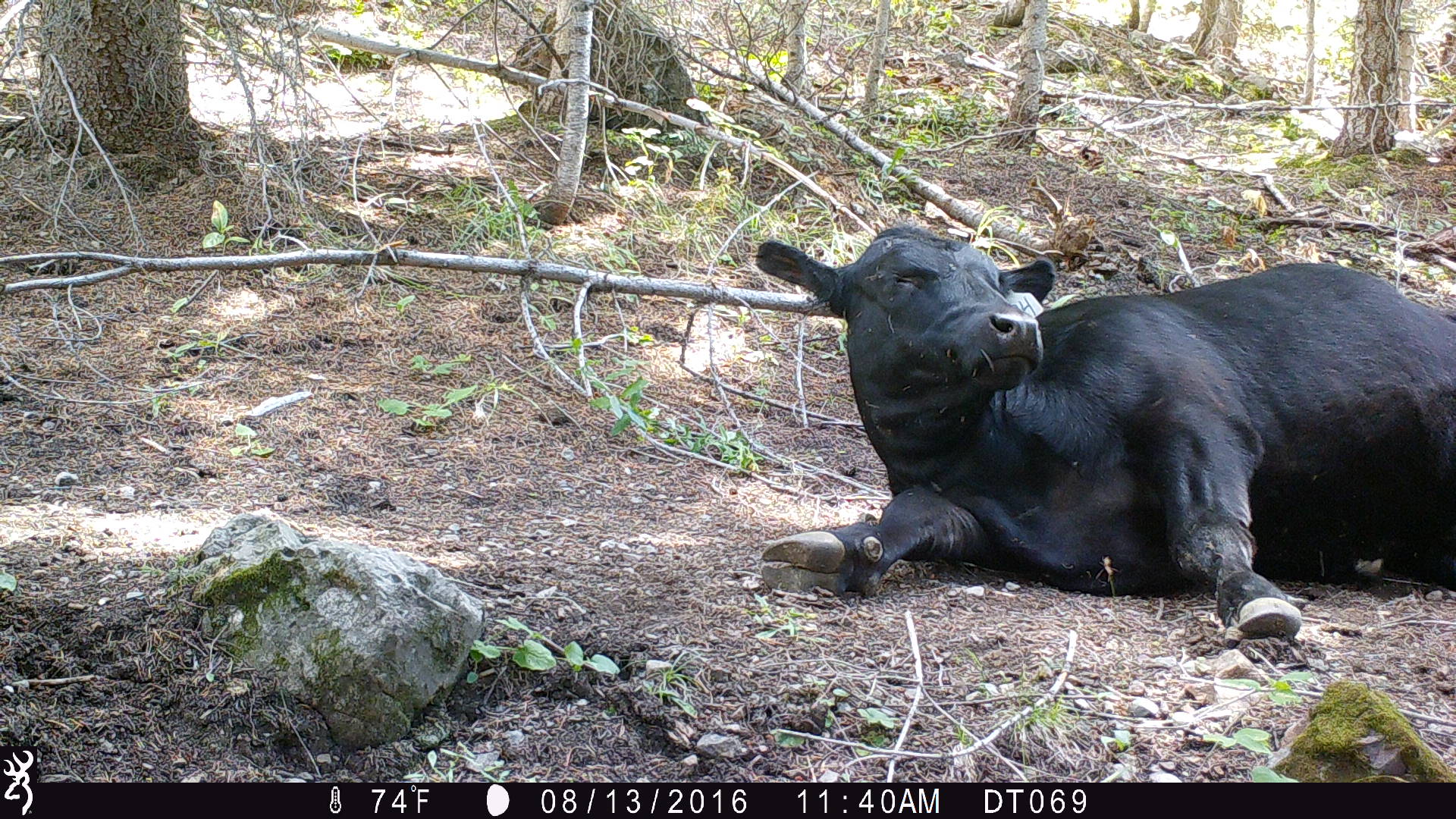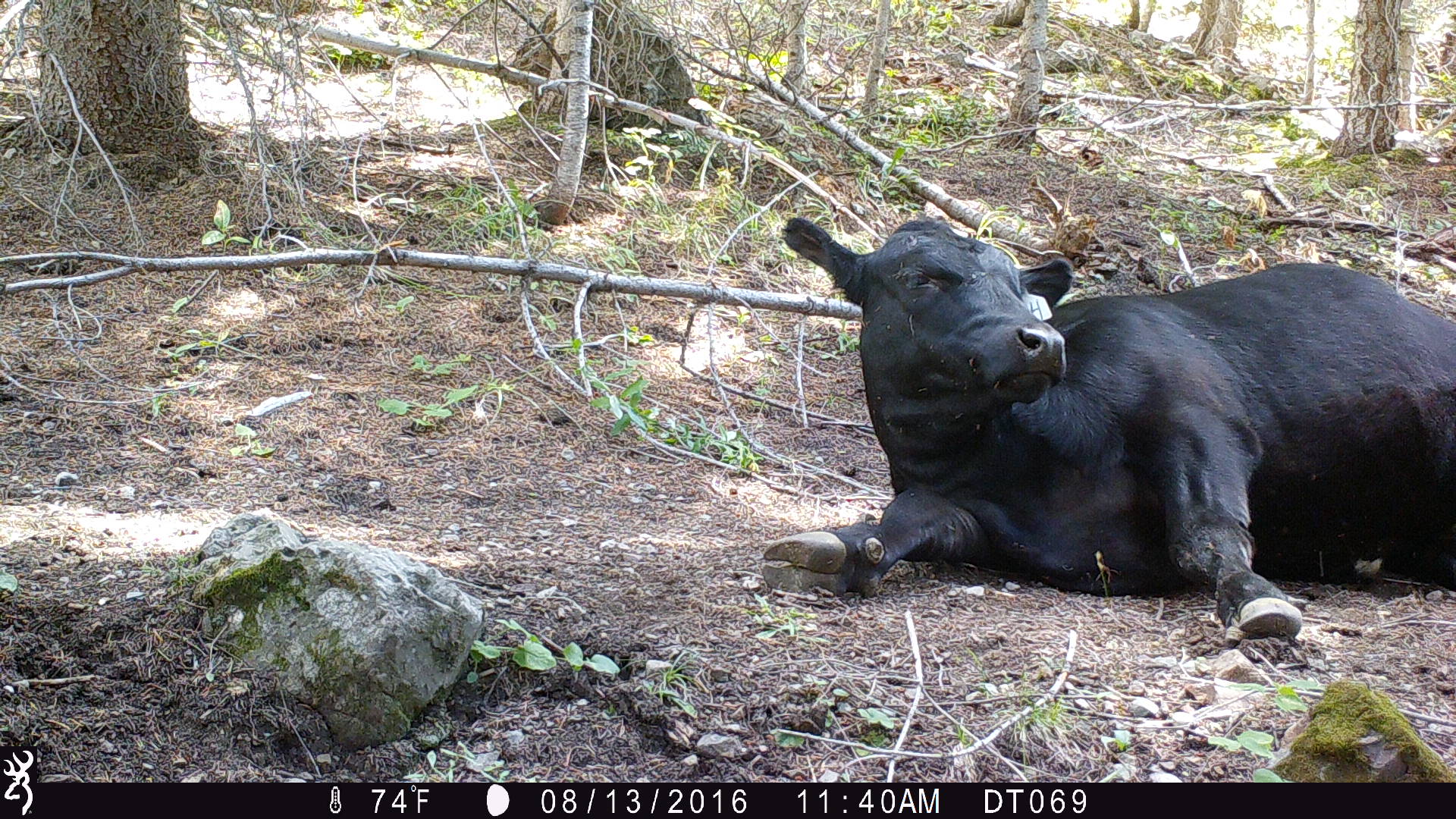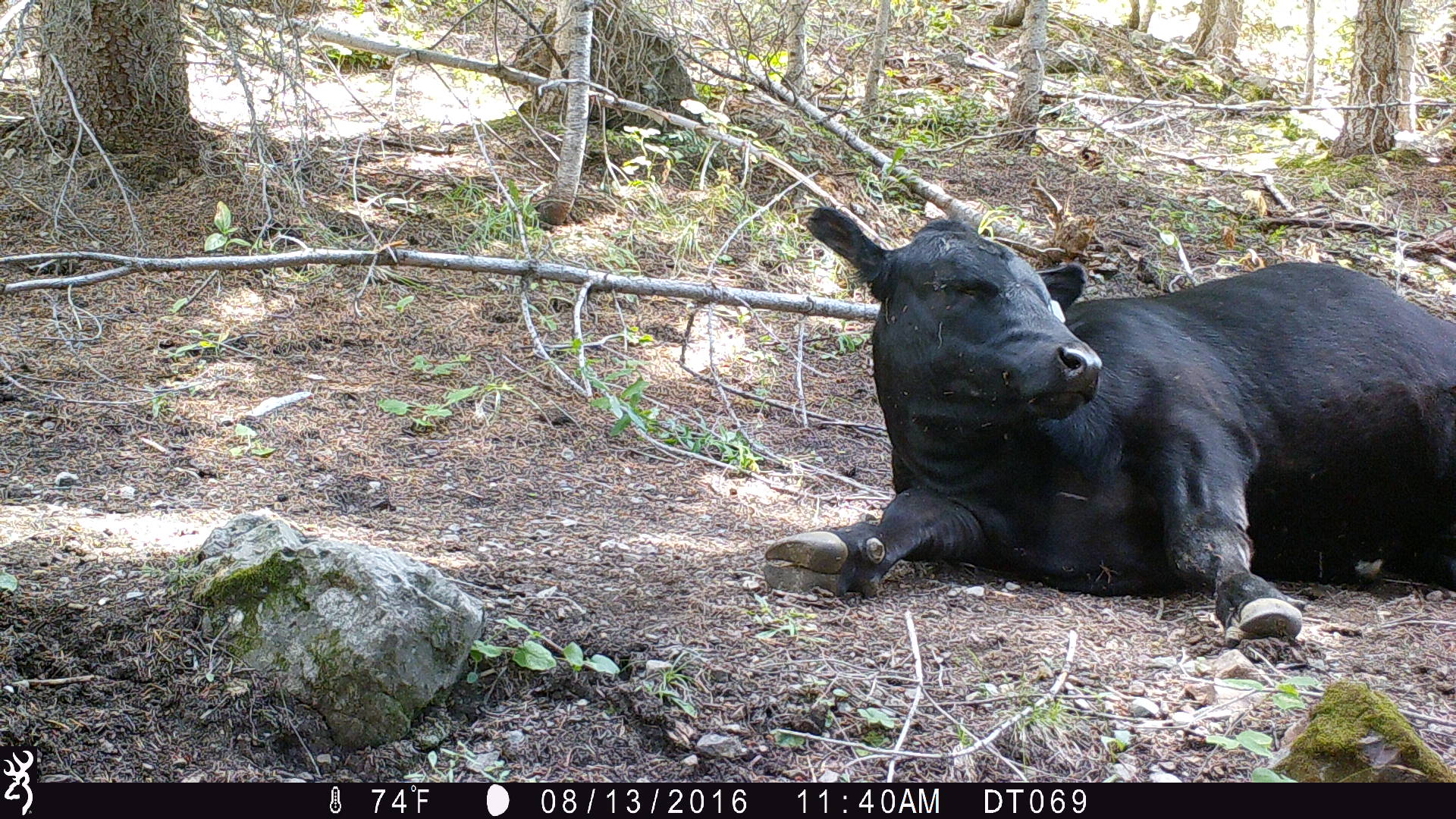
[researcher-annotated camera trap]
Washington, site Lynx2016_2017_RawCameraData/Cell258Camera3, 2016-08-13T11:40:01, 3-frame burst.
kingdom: Animalia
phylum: Chordata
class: Mammalia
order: Artiodactyla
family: Bovidae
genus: Bos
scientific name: Bos taurus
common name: domestic cattle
Domestic cattle (Bos taurus). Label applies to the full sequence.